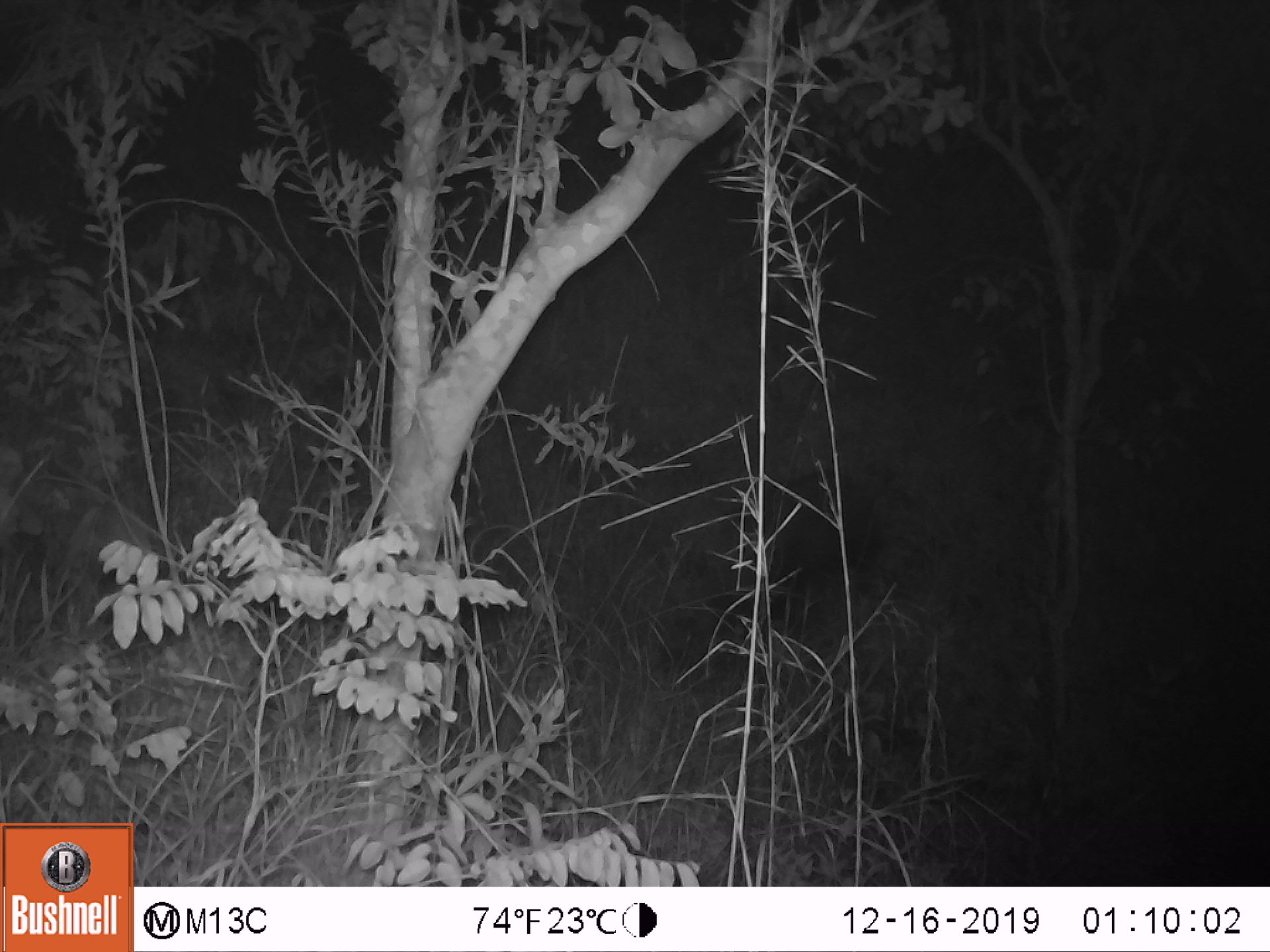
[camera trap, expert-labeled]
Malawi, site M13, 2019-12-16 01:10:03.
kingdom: Animalia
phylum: Chordata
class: Mammalia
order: Artiodactyla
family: Suidae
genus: Potamochoerus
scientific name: Potamochoerus larvatus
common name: bushpig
Bushpig (Potamochoerus larvatus), count 1.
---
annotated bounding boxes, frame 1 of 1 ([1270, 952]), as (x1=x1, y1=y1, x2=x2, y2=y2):
bushpig: (x1=761, y1=461, x2=879, y2=617)